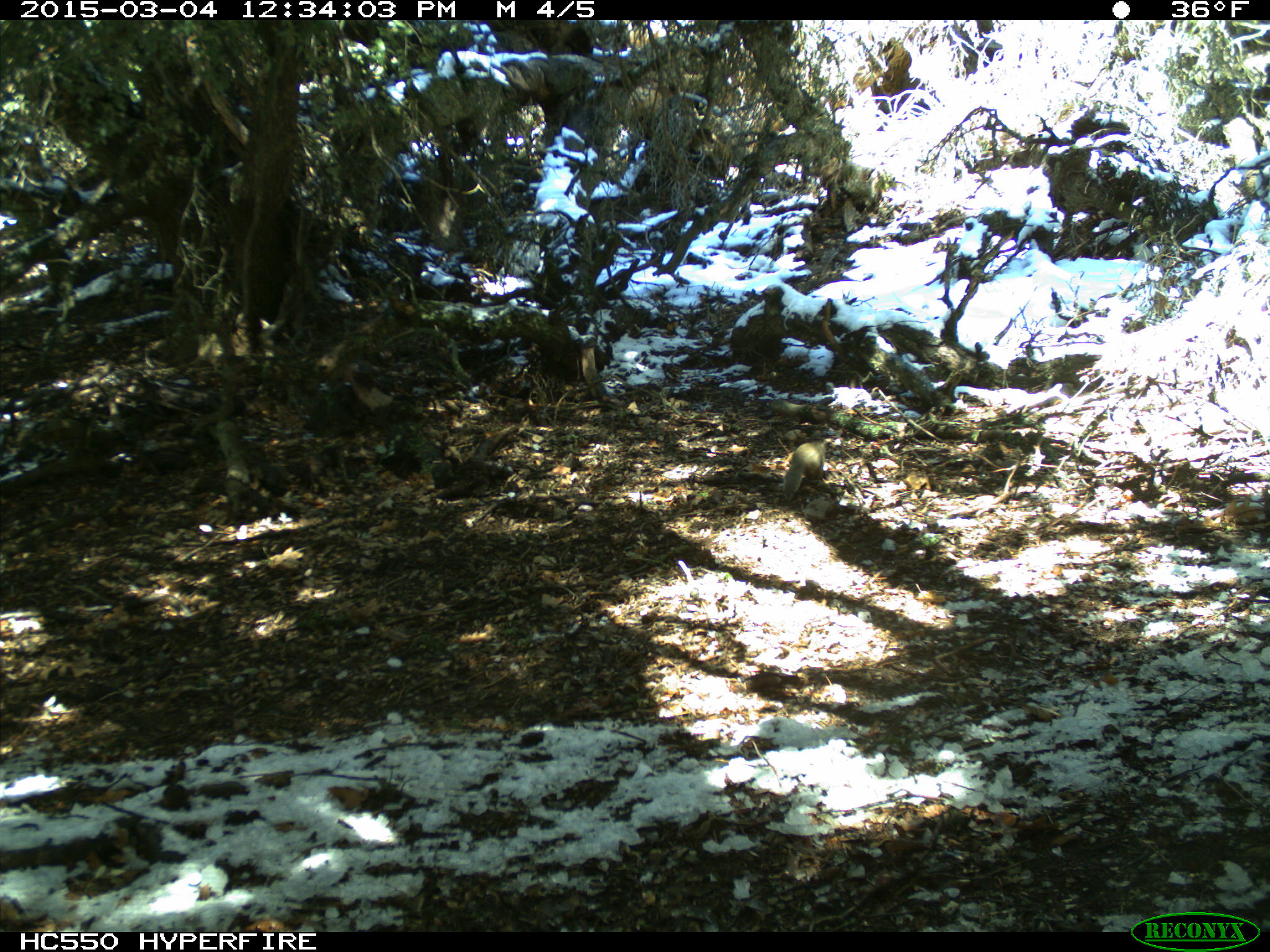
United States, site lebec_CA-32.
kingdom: Animalia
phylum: Chordata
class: Mammalia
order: Rodentia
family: Sciuridae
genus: Otospermophilus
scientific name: Otospermophilus beecheyi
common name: california ground squirrel